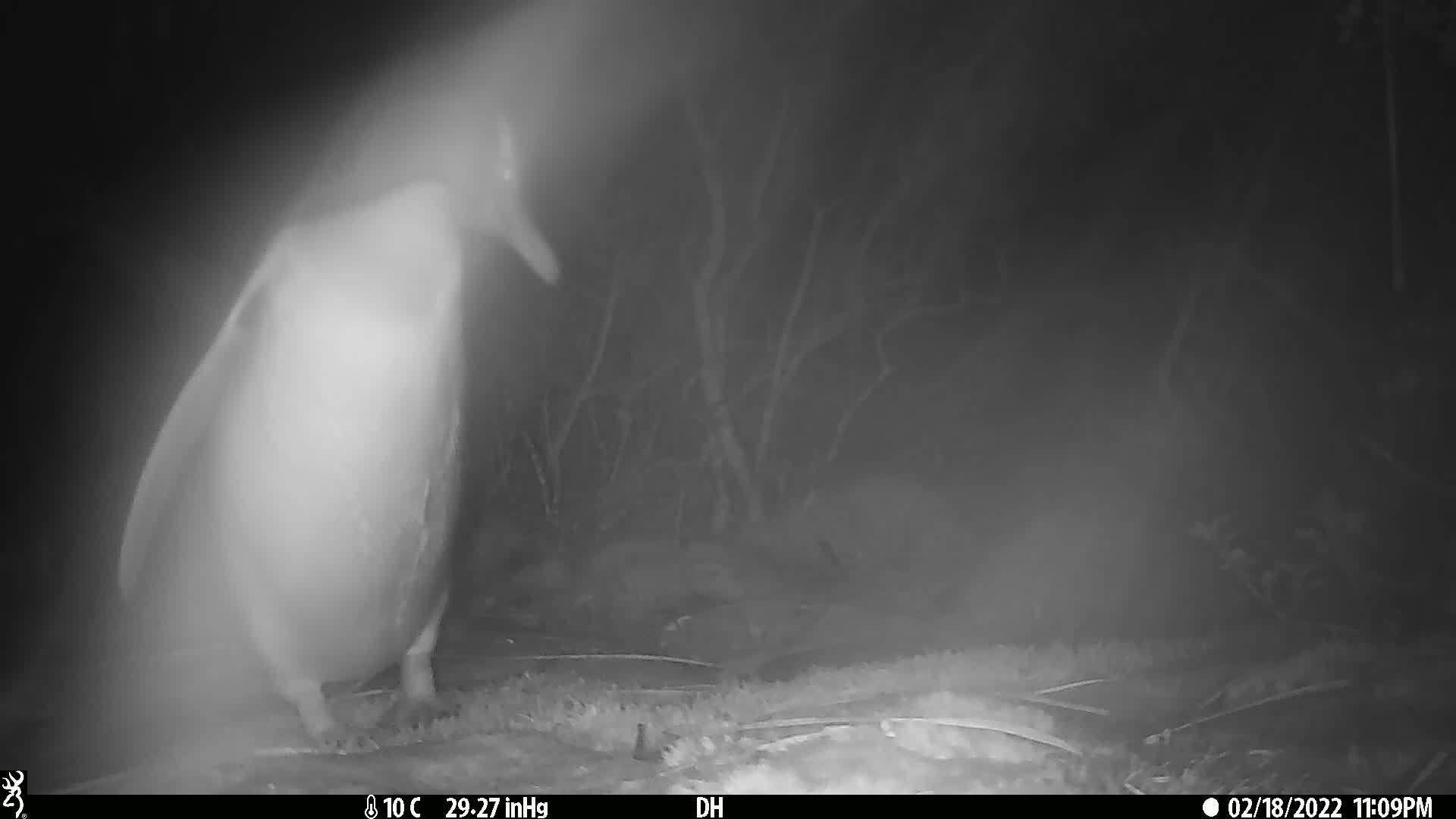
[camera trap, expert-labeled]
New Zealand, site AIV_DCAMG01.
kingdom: Animalia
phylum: Chordata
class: Aves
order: Sphenisciformes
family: Spheniscidae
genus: Megadyptes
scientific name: Megadyptes antipodes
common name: yellow-eyed penguin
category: yellow eyed penguin